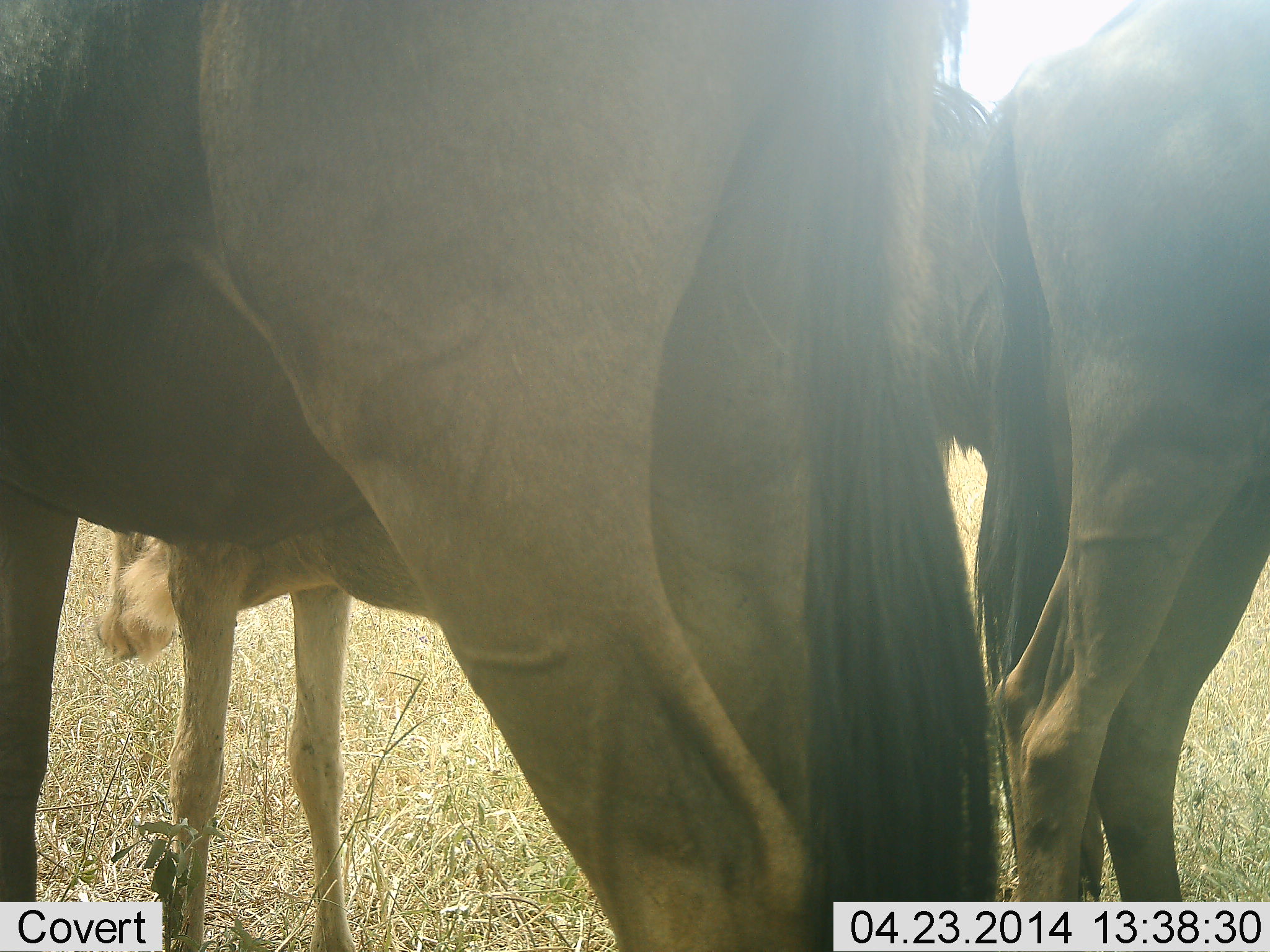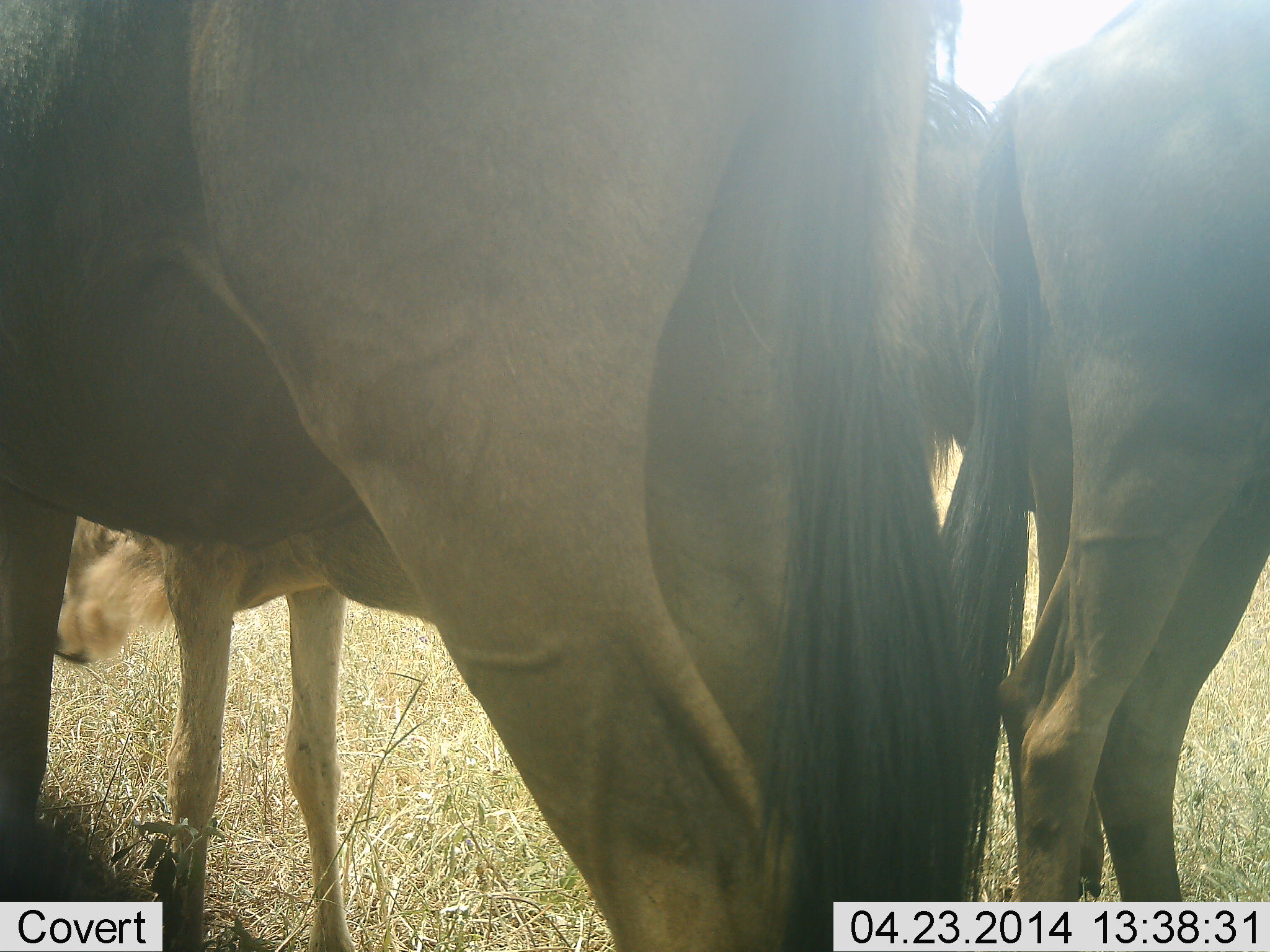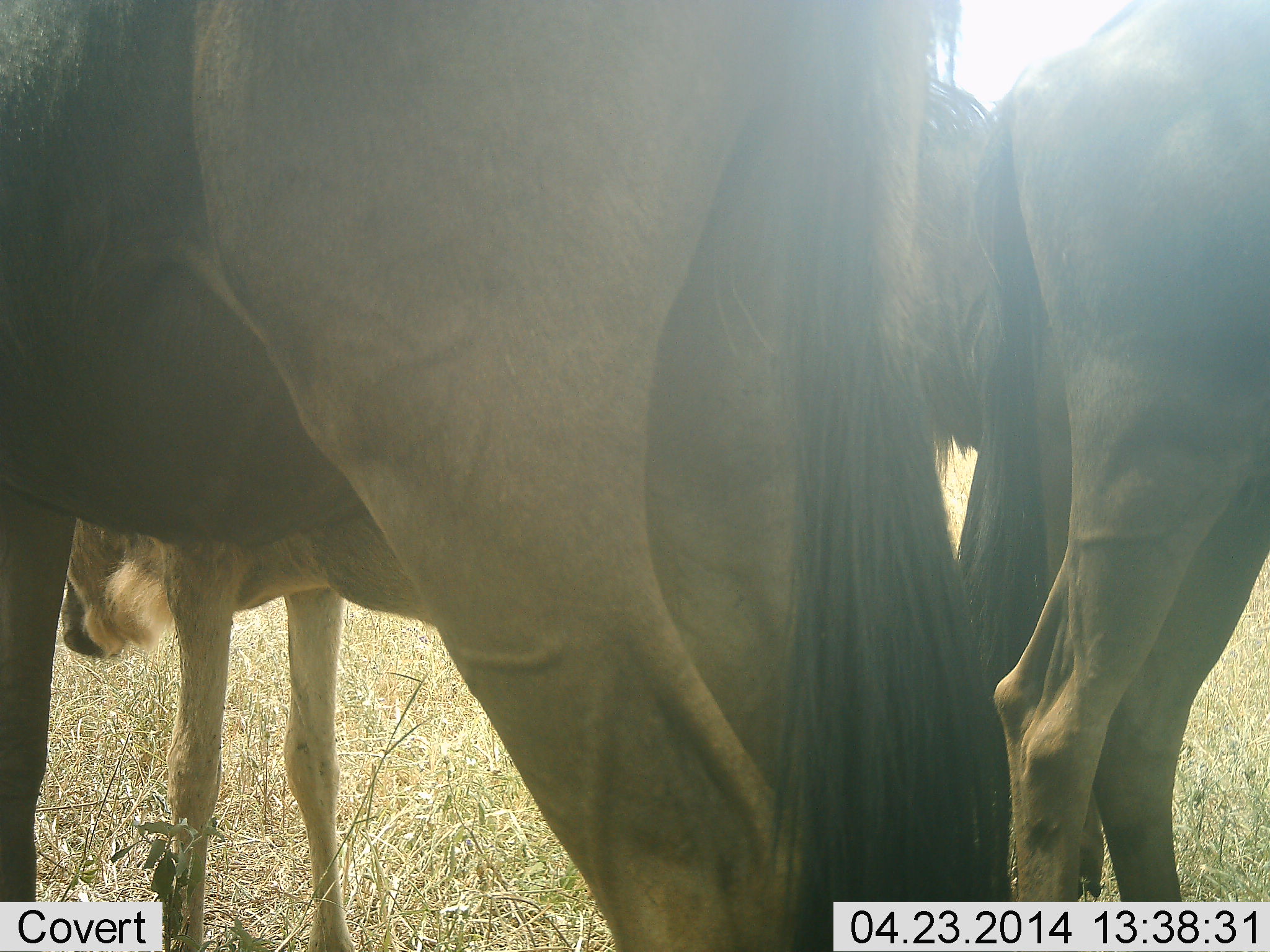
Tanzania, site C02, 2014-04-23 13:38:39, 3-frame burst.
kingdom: Animalia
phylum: Chordata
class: Mammalia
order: Artiodactyla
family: Bovidae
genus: Connochaetes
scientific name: Connochaetes taurinus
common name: blue wildebeest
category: wildebeest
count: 3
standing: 100%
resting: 0%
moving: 0%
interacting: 0%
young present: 50%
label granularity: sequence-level